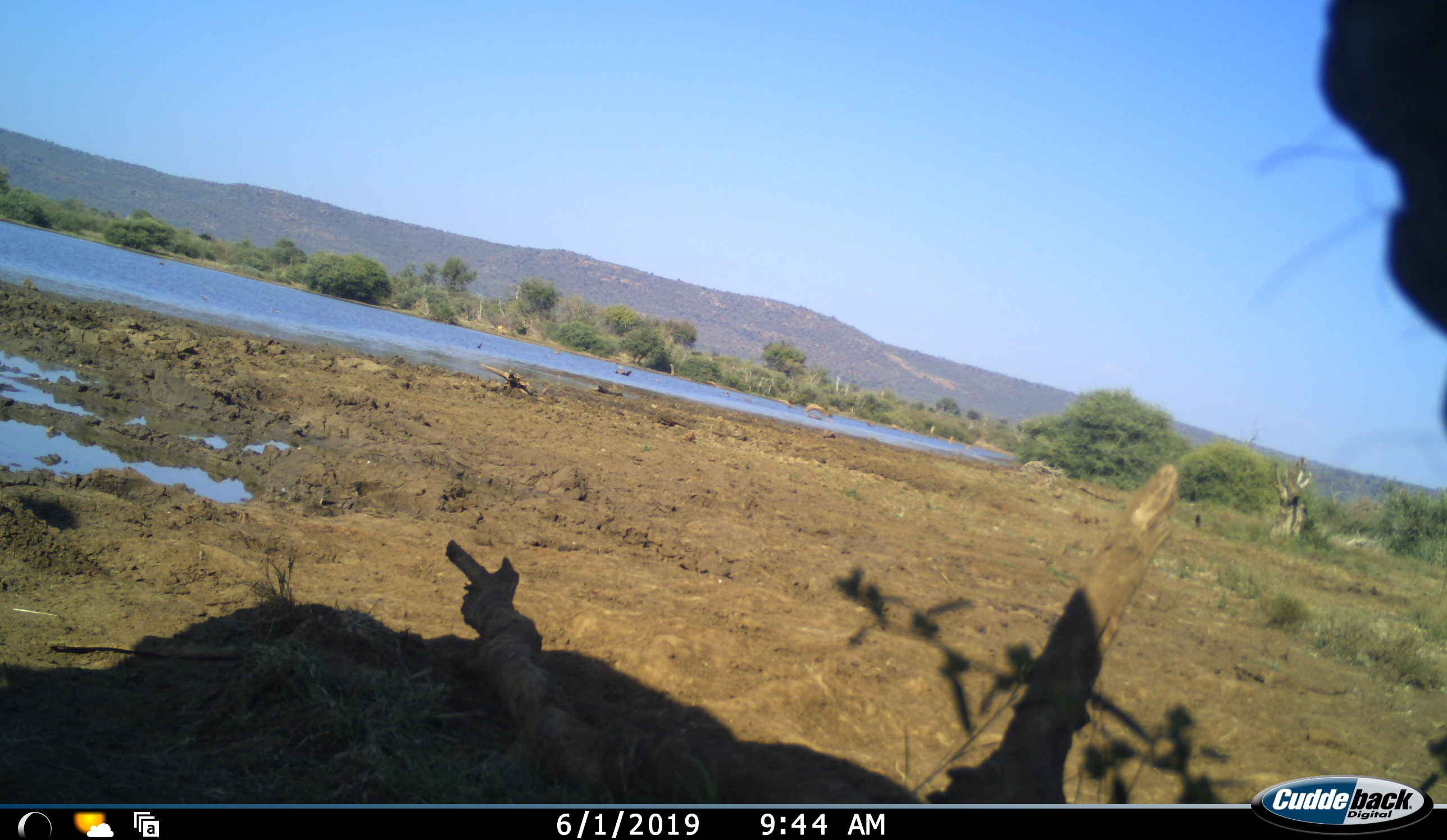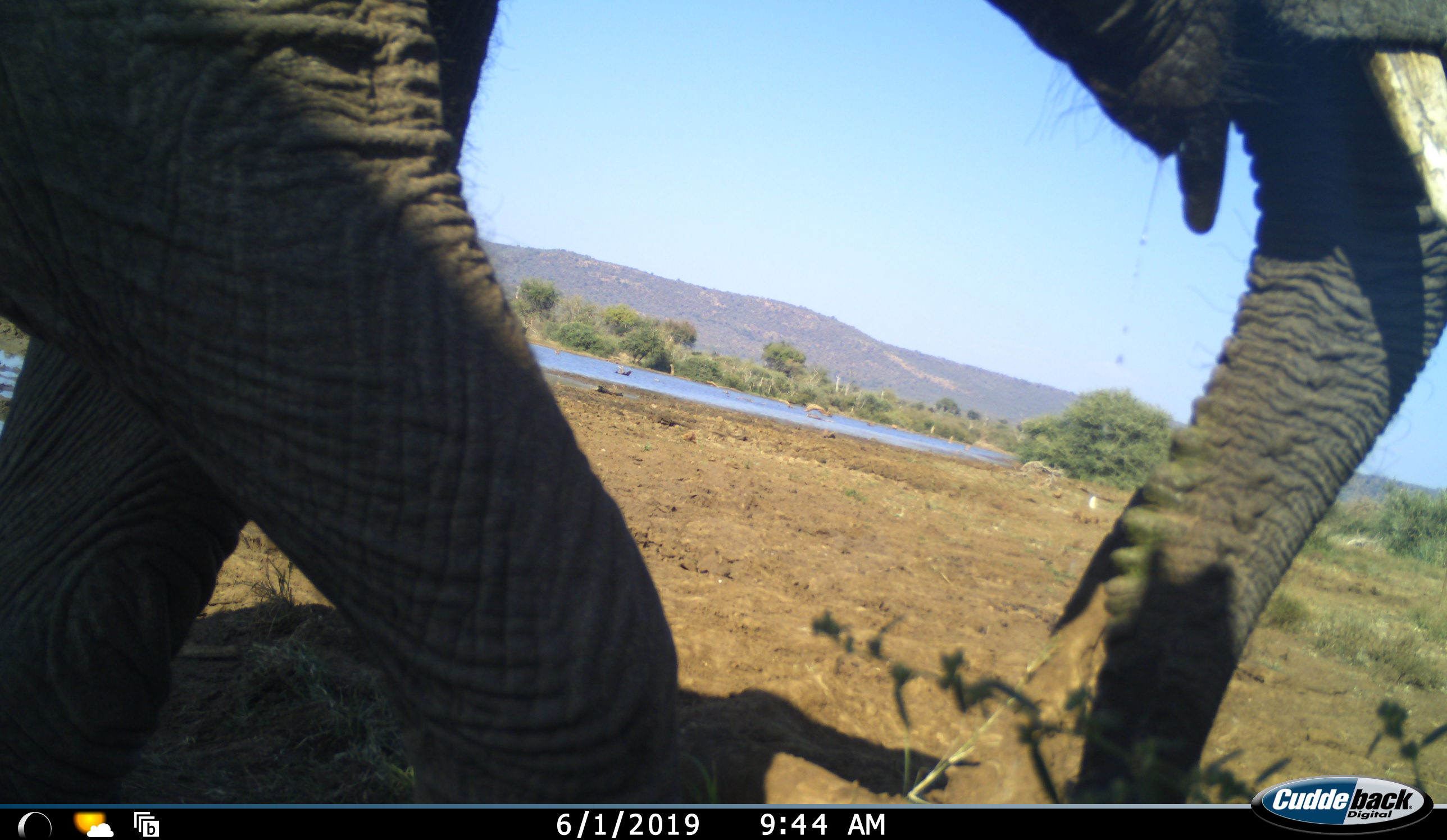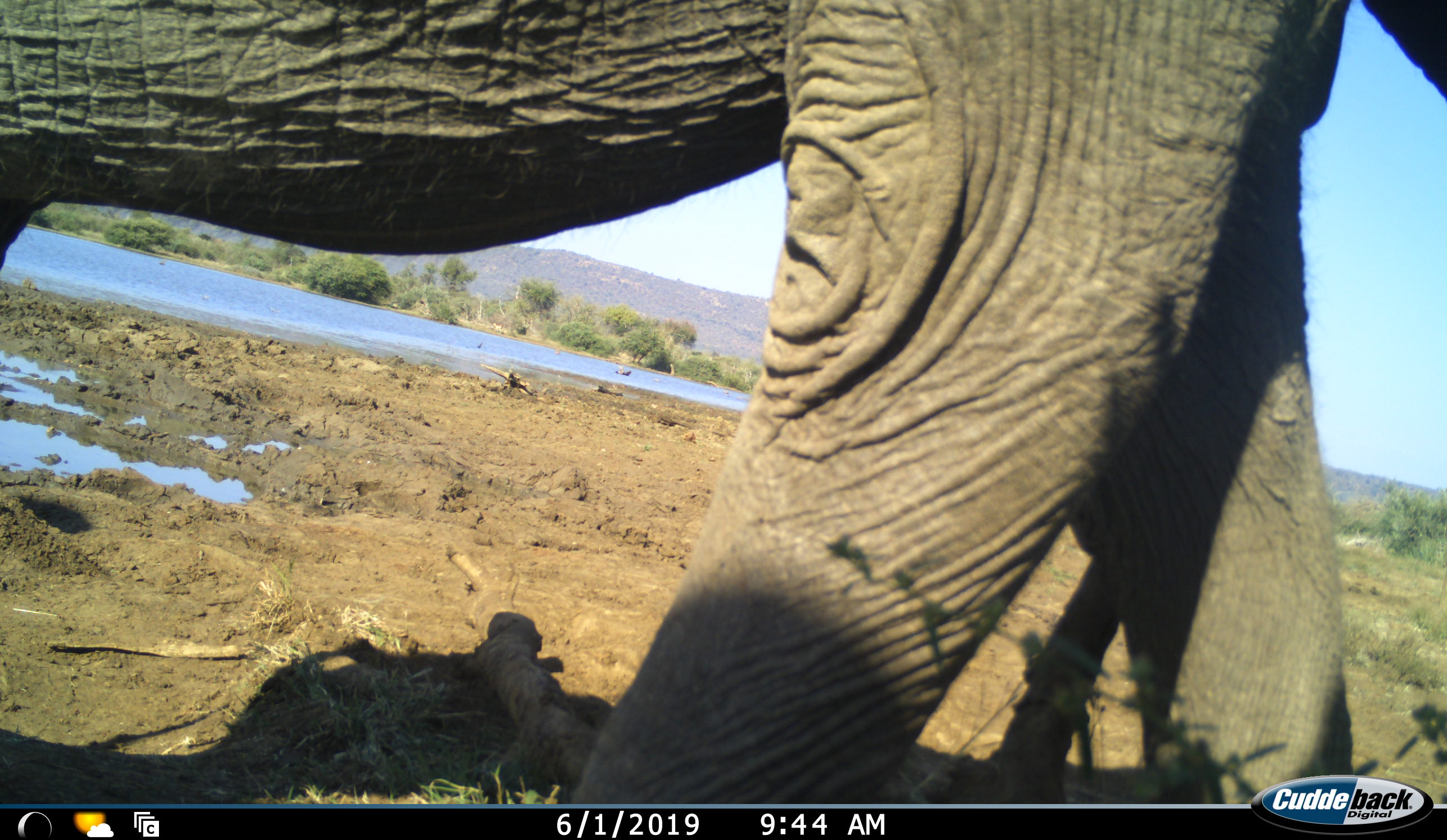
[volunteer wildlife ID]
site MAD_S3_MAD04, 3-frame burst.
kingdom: Animalia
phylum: Chordata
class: Mammalia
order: Proboscidea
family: Elephantidae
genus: Loxodonta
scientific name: Loxodonta africana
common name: african bush elephant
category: elephant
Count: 1.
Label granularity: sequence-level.